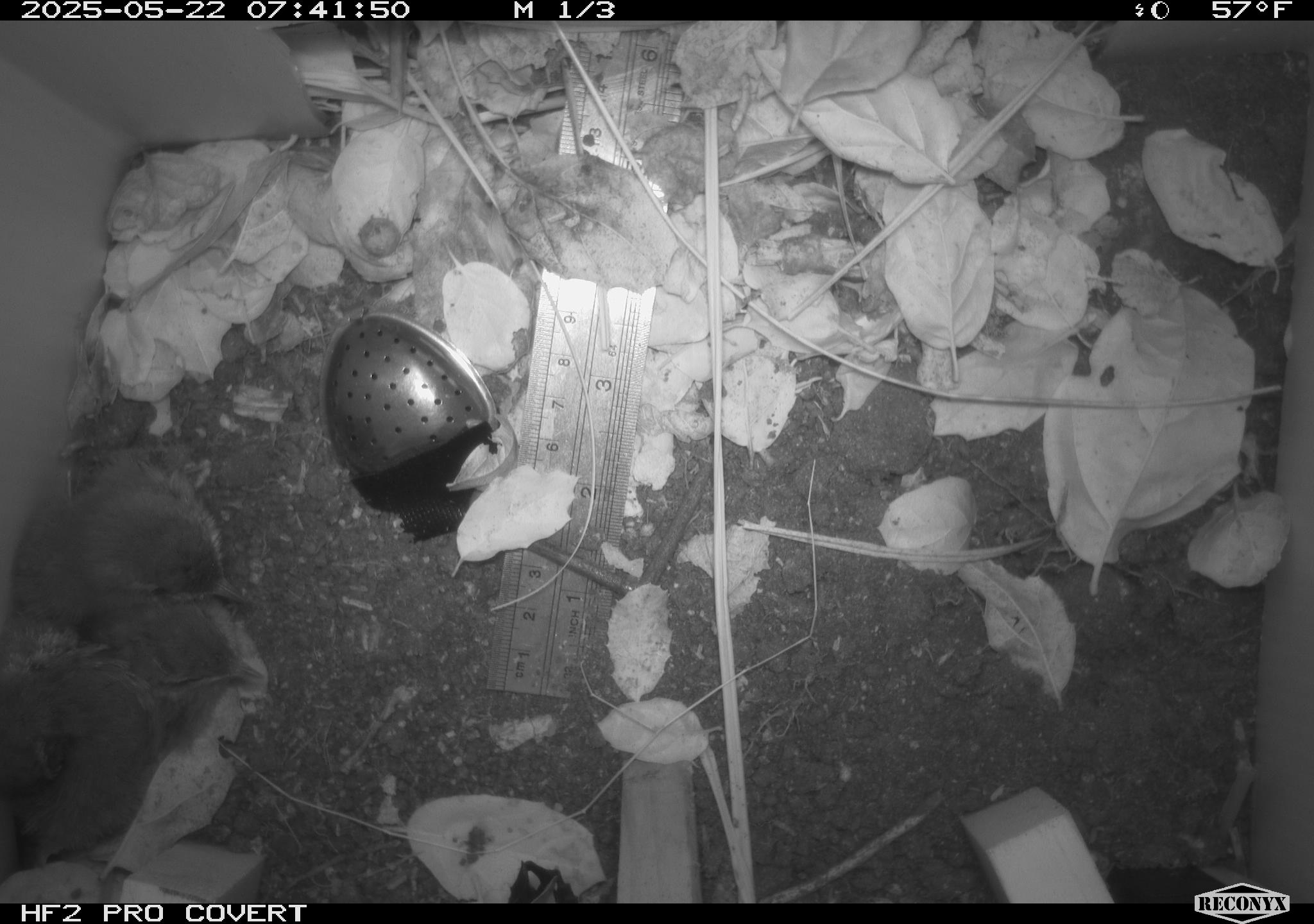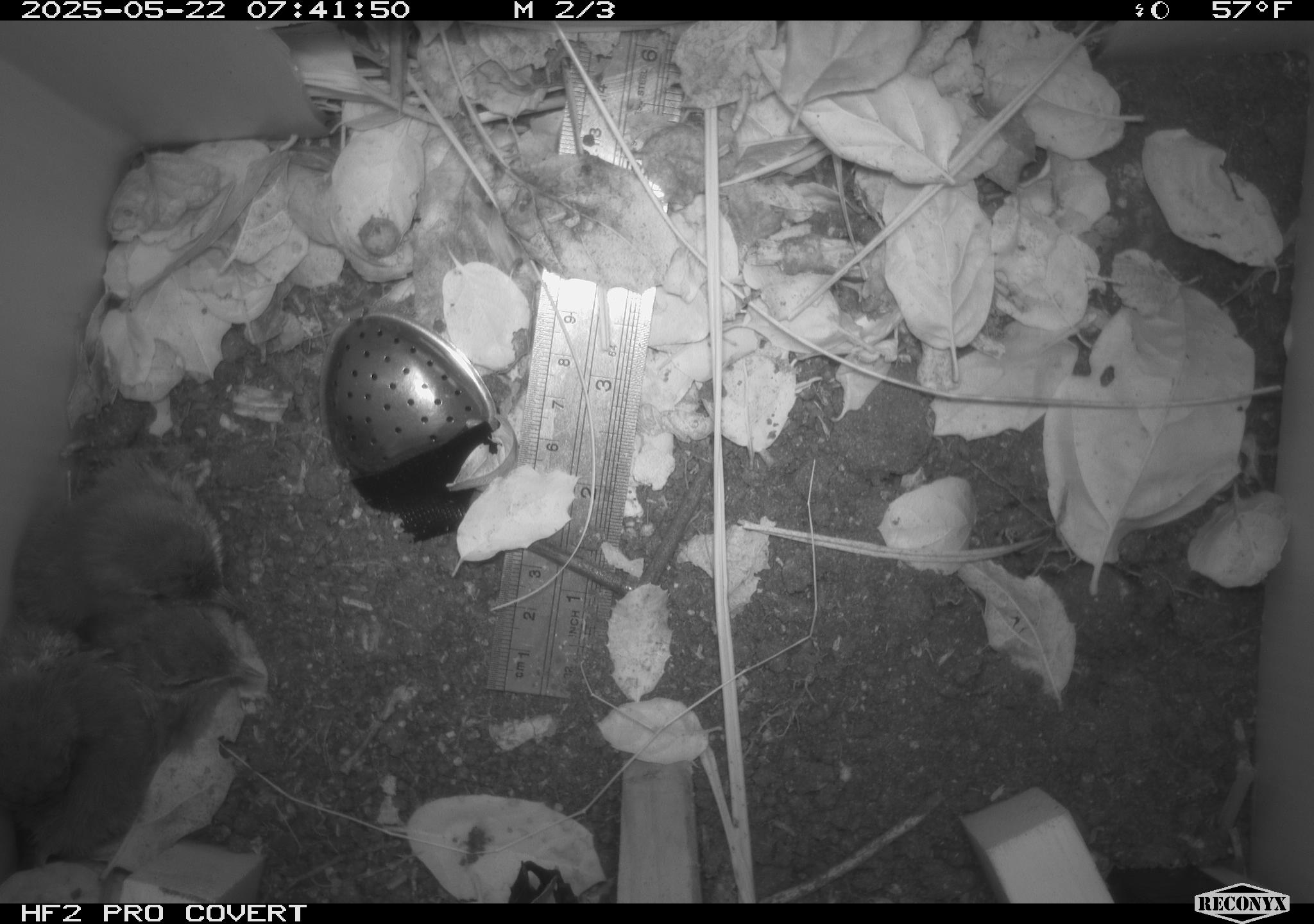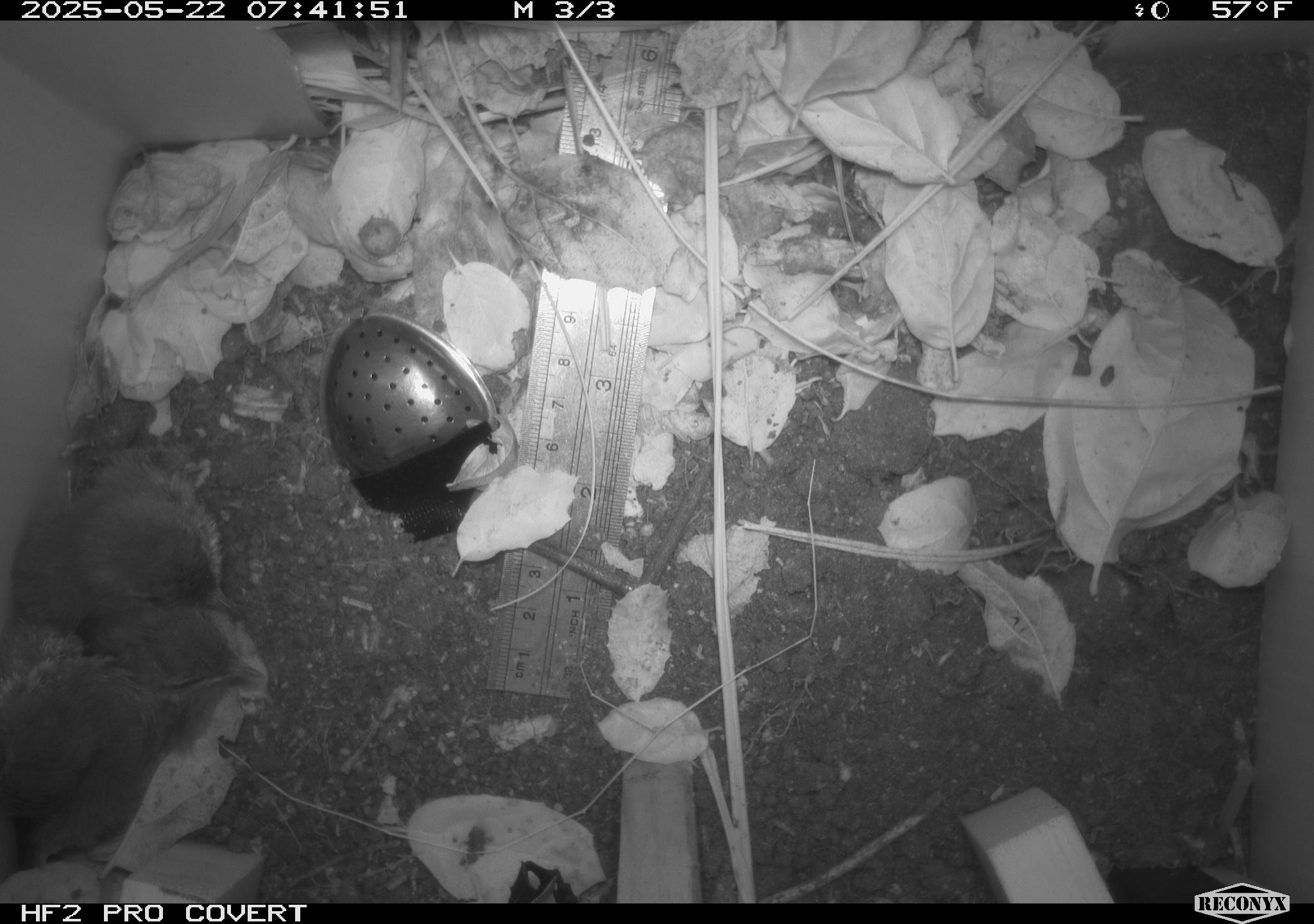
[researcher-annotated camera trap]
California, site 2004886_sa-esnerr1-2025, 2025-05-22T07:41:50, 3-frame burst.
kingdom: Animalia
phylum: Chordata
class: Aves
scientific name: Aves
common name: bird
Bird (Aves).